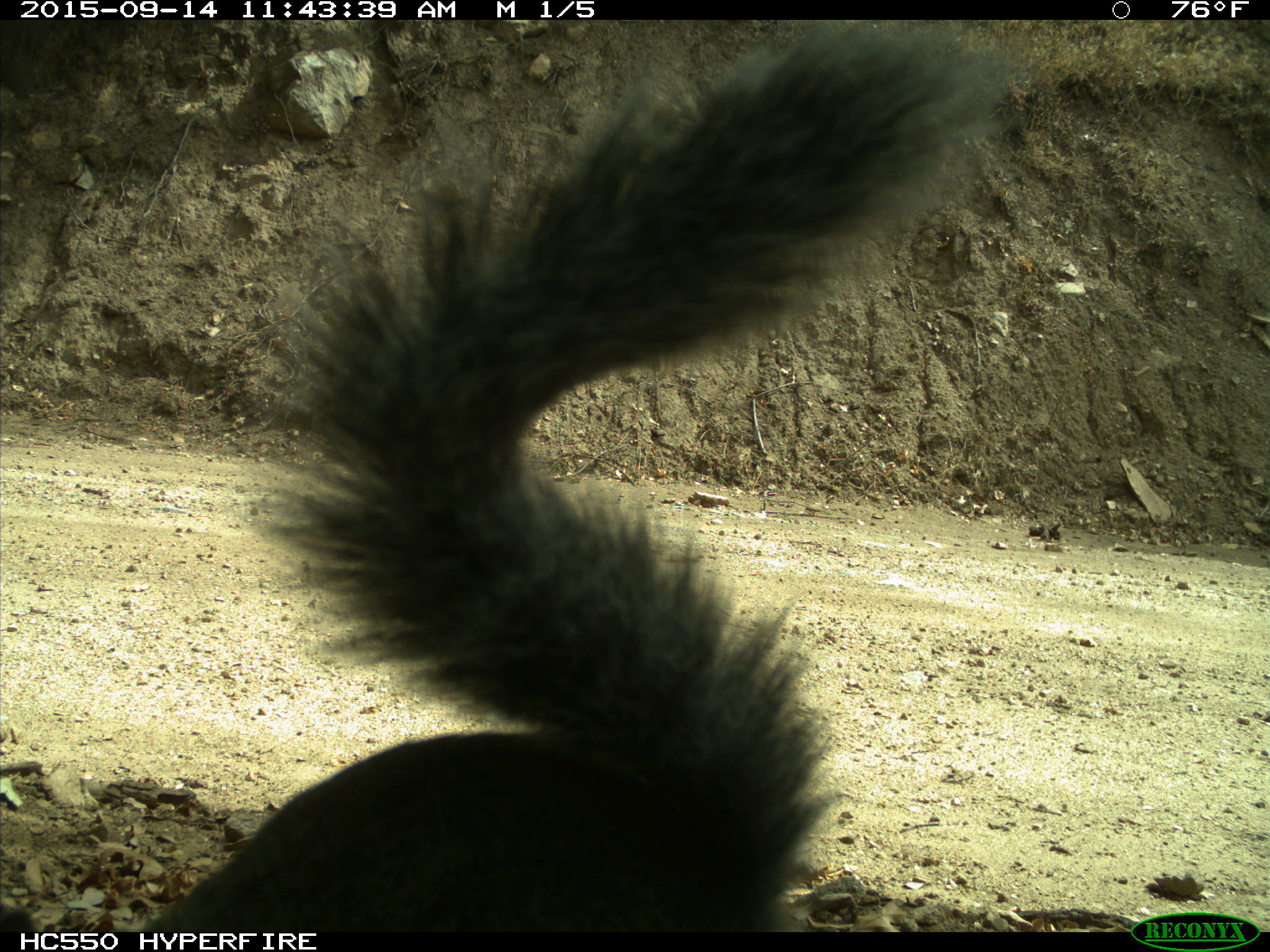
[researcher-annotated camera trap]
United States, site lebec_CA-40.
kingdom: Animalia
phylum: Chordata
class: Mammalia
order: Rodentia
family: Sciuridae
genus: Sciurus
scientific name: Sciurus carolinensis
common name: eastern gray squirrel